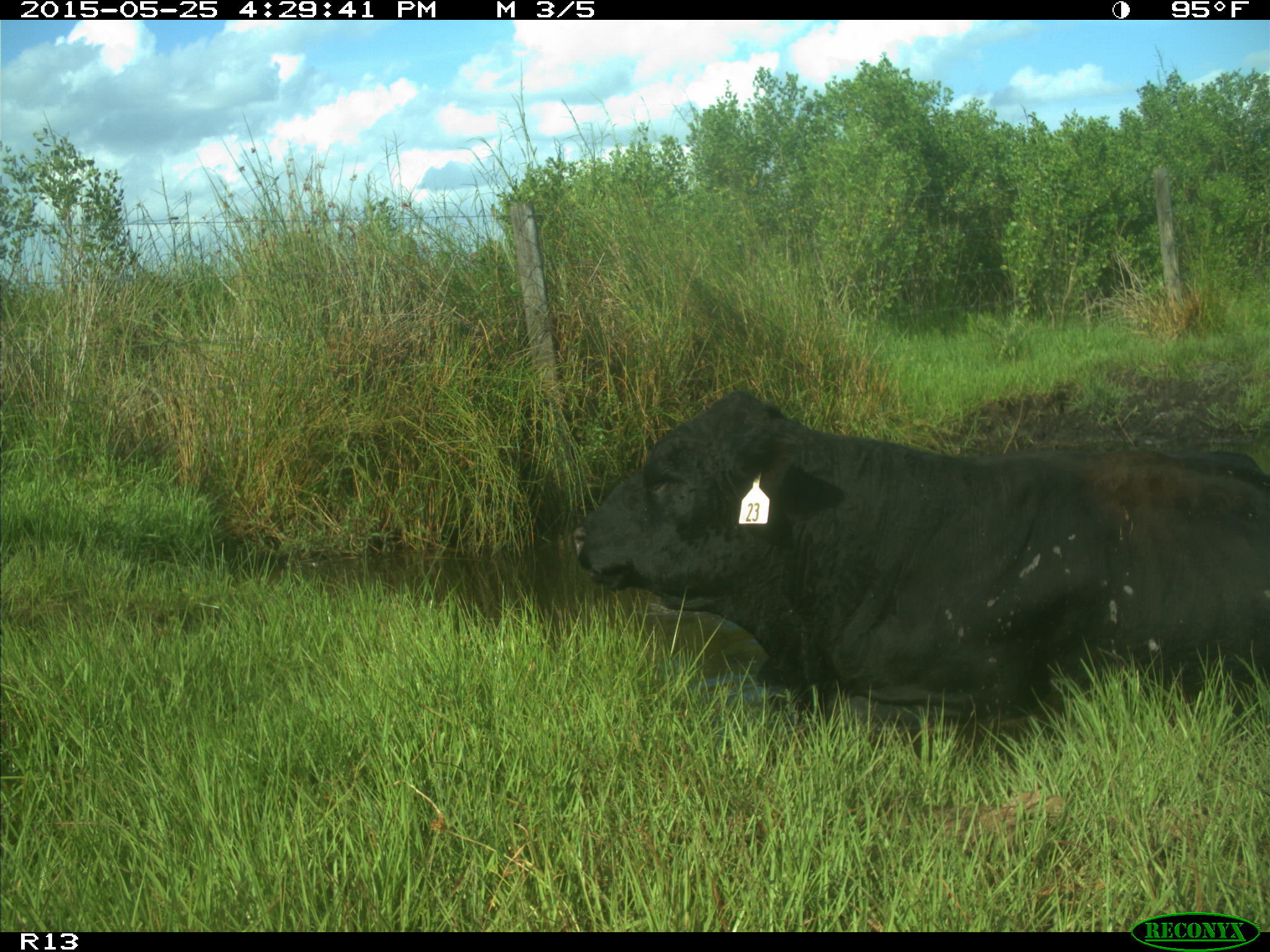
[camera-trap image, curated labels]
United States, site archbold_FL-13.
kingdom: Animalia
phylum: Chordata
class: Mammalia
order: Artiodactyla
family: Bovidae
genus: Bos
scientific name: Bos taurus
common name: domestic cow